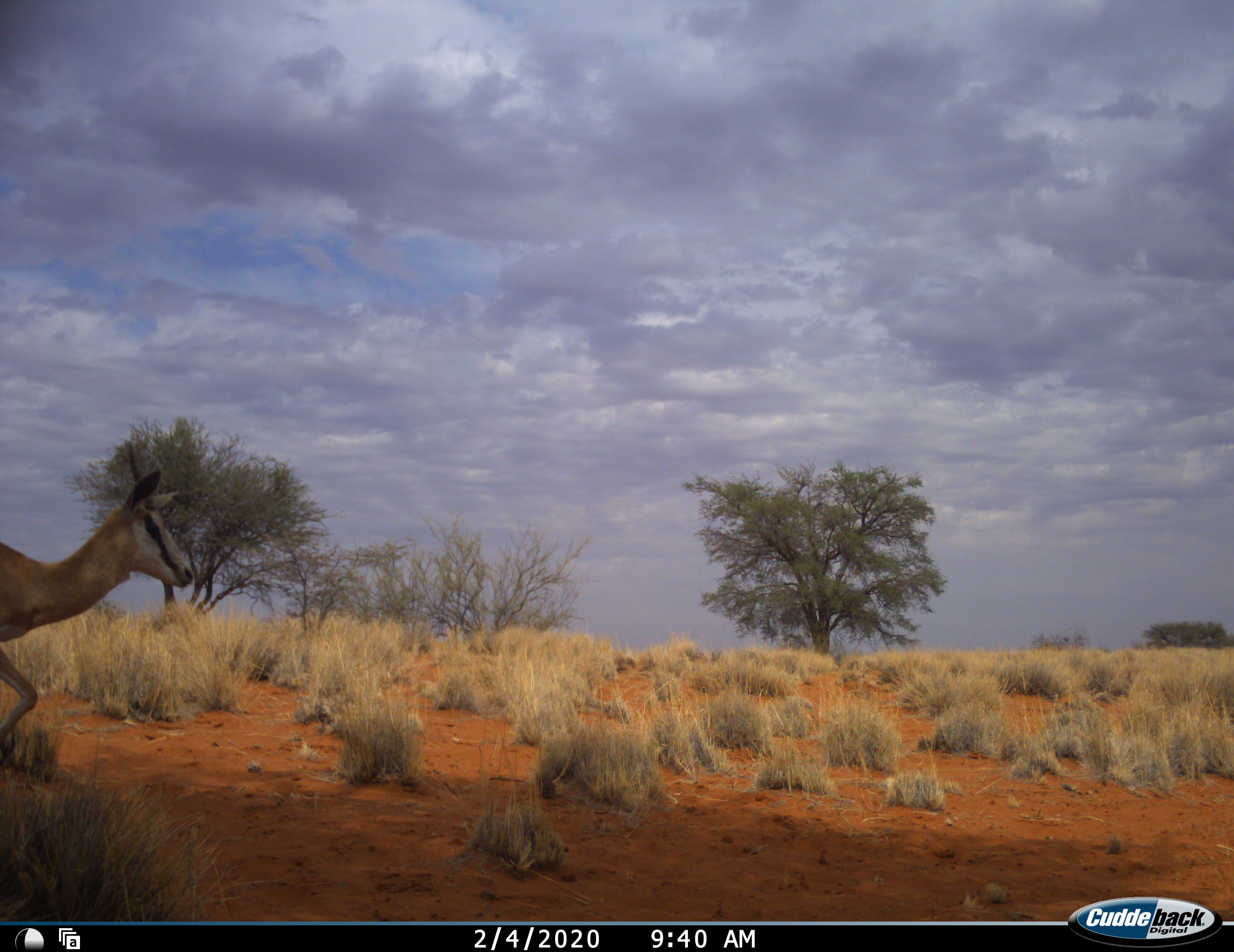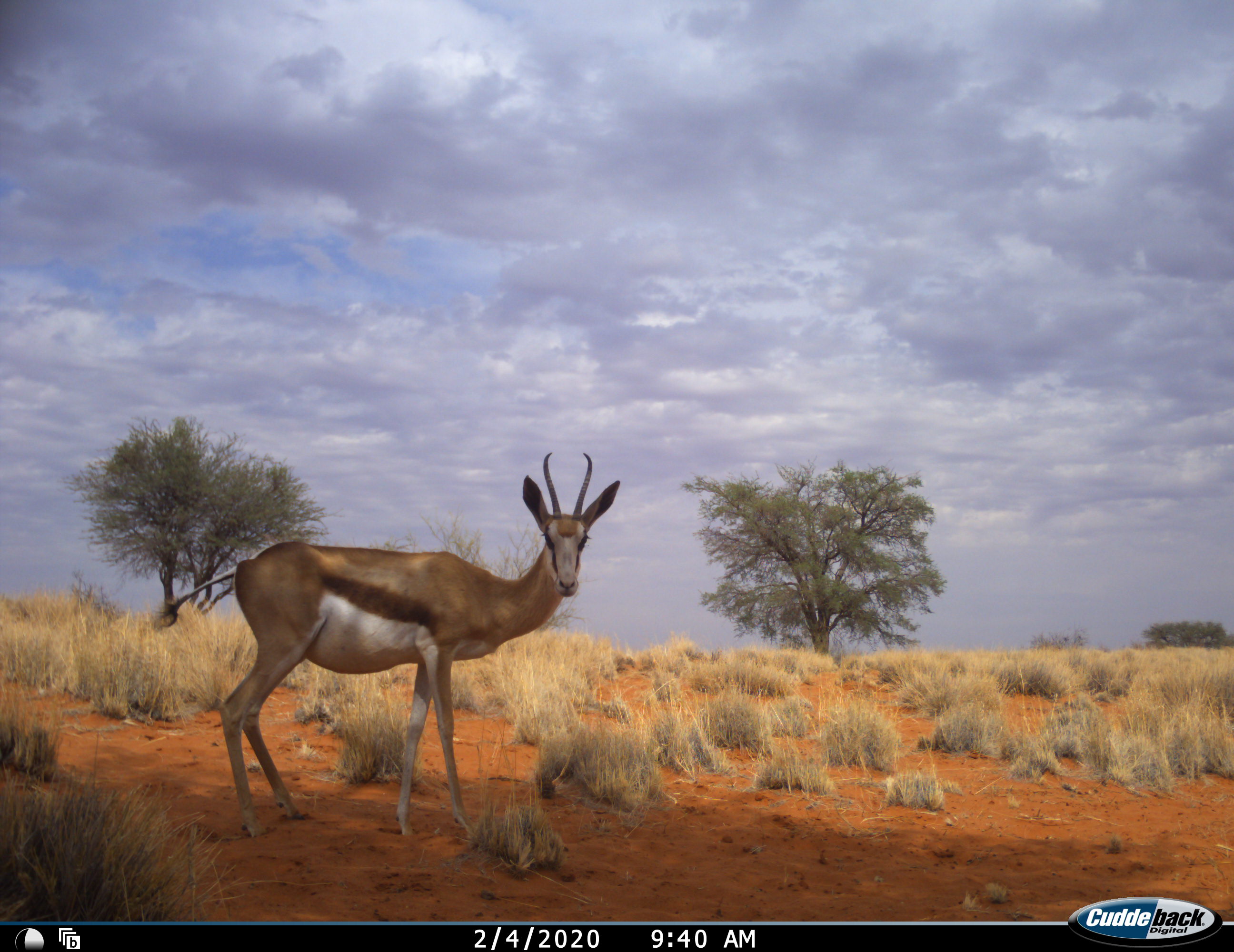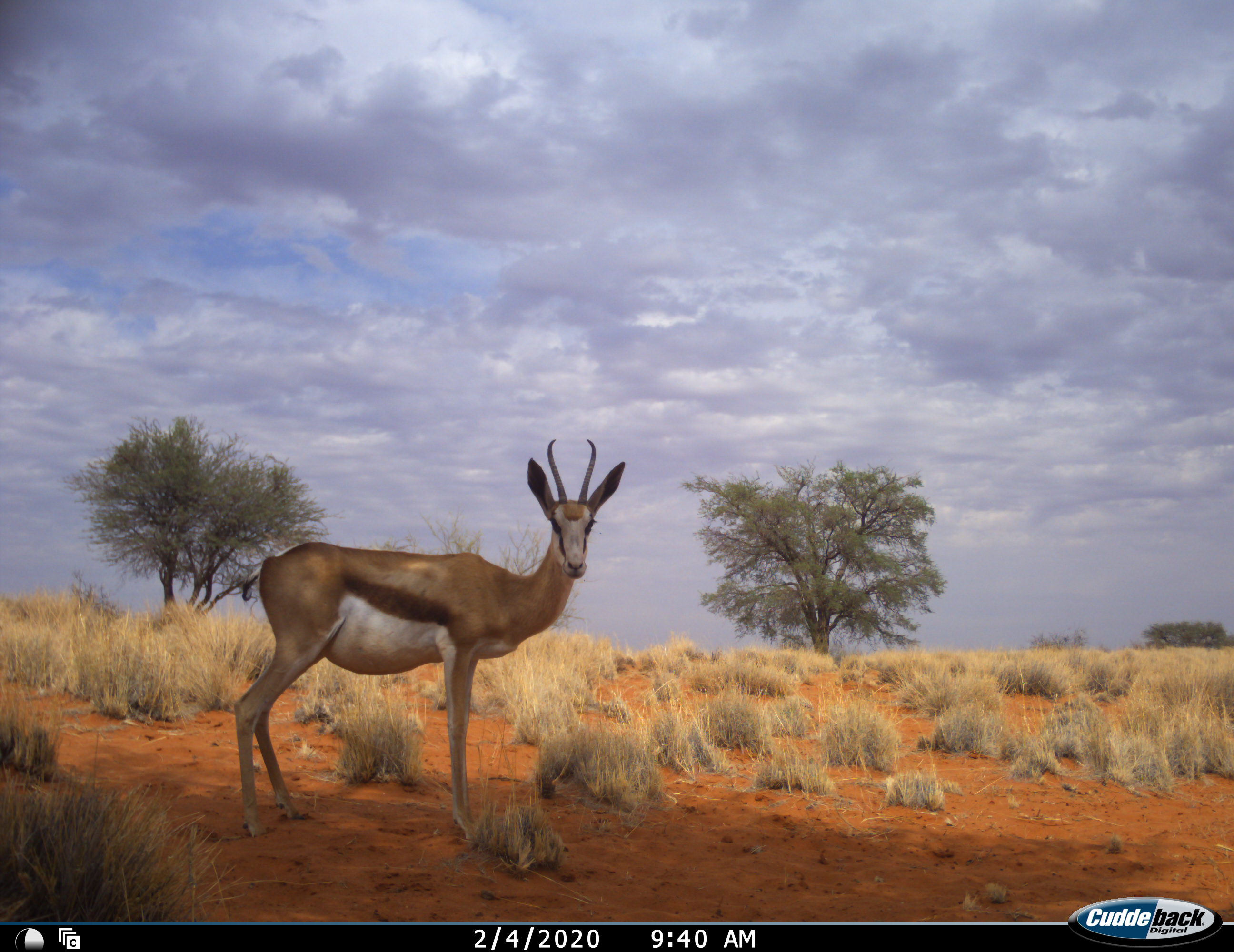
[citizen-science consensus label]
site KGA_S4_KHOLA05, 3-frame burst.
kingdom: Animalia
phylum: Chordata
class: Mammalia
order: Artiodactyla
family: Bovidae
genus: Antidorcas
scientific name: Antidorcas marsupialis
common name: springbok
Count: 1.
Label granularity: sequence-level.